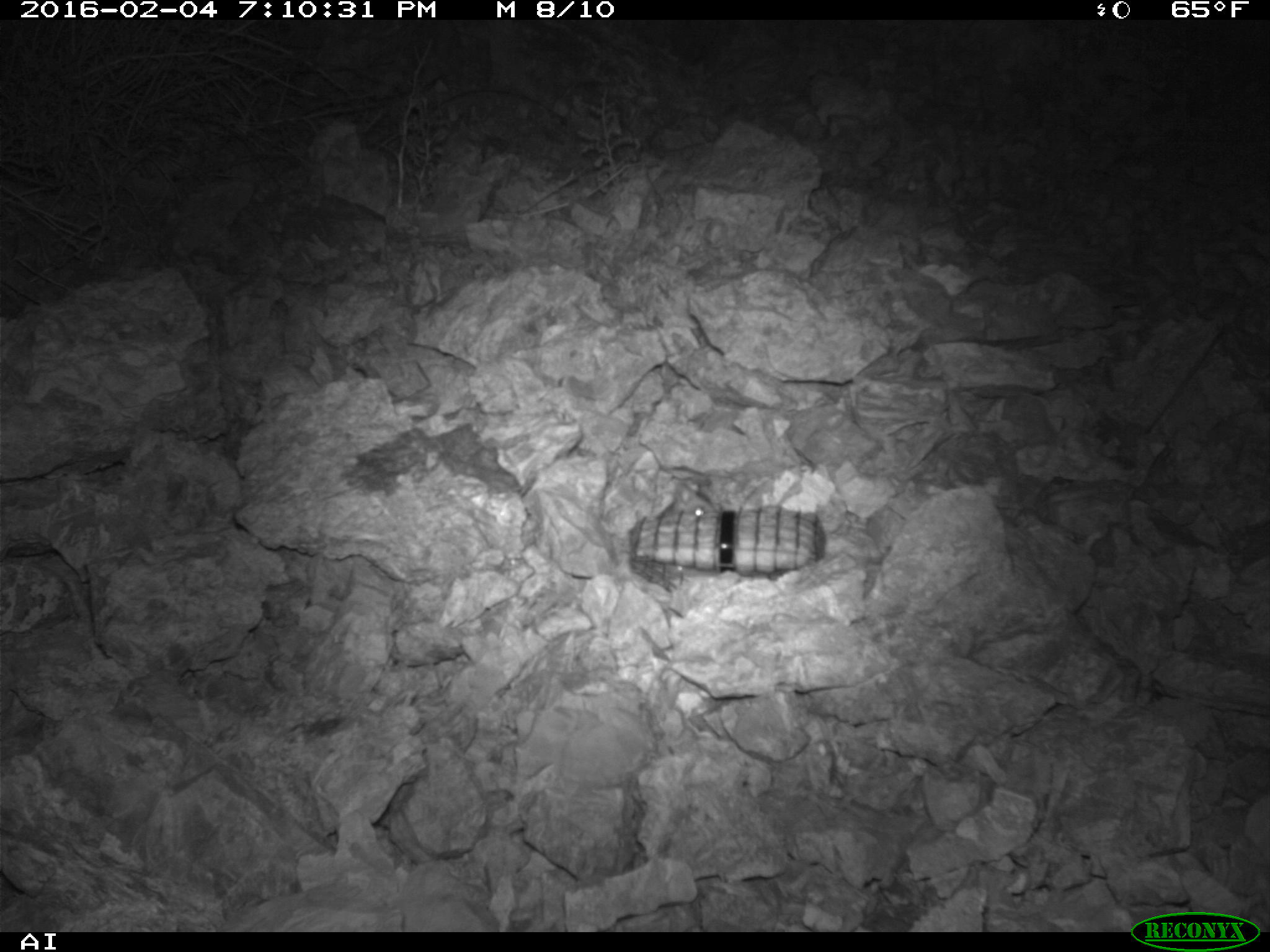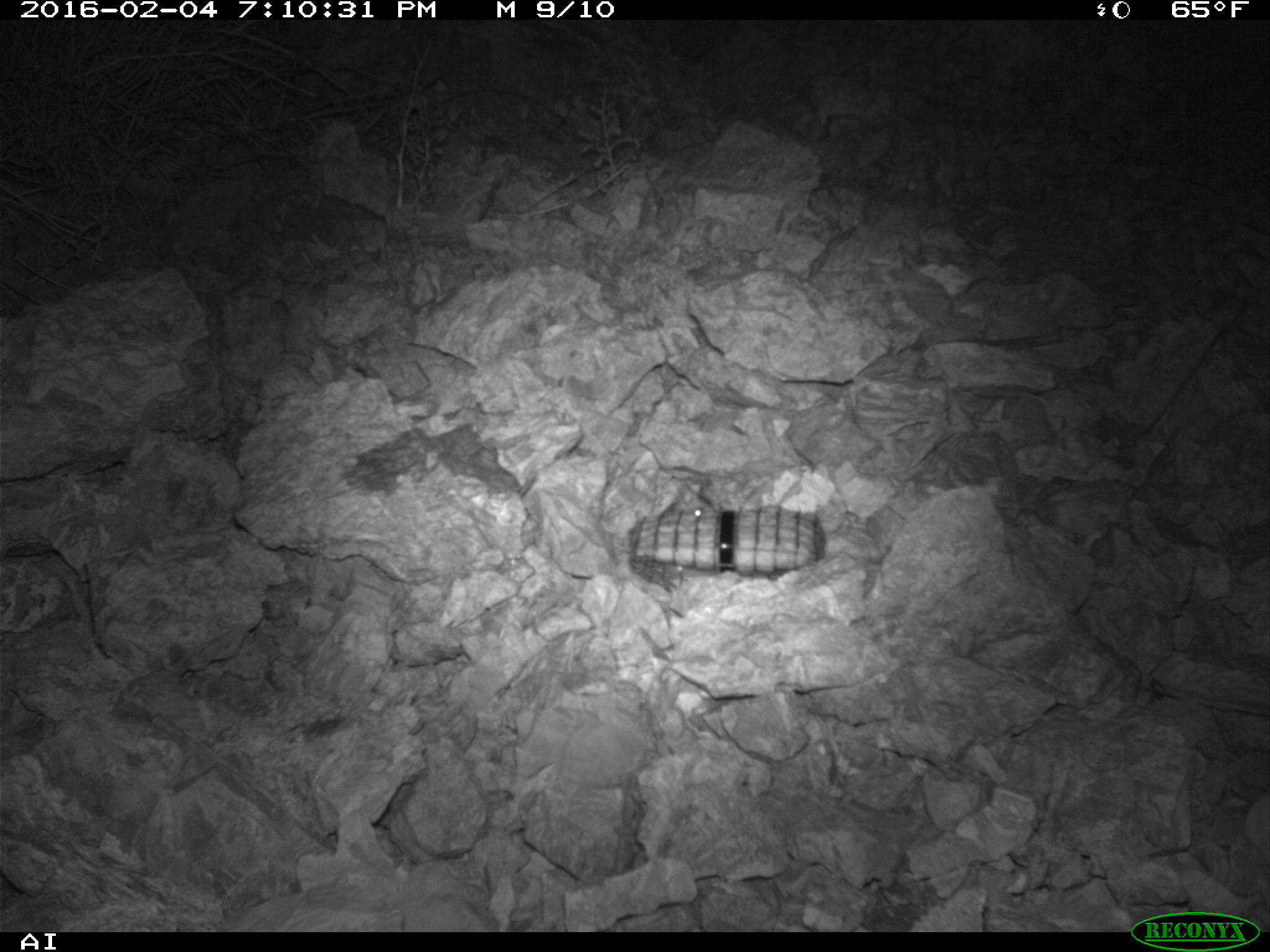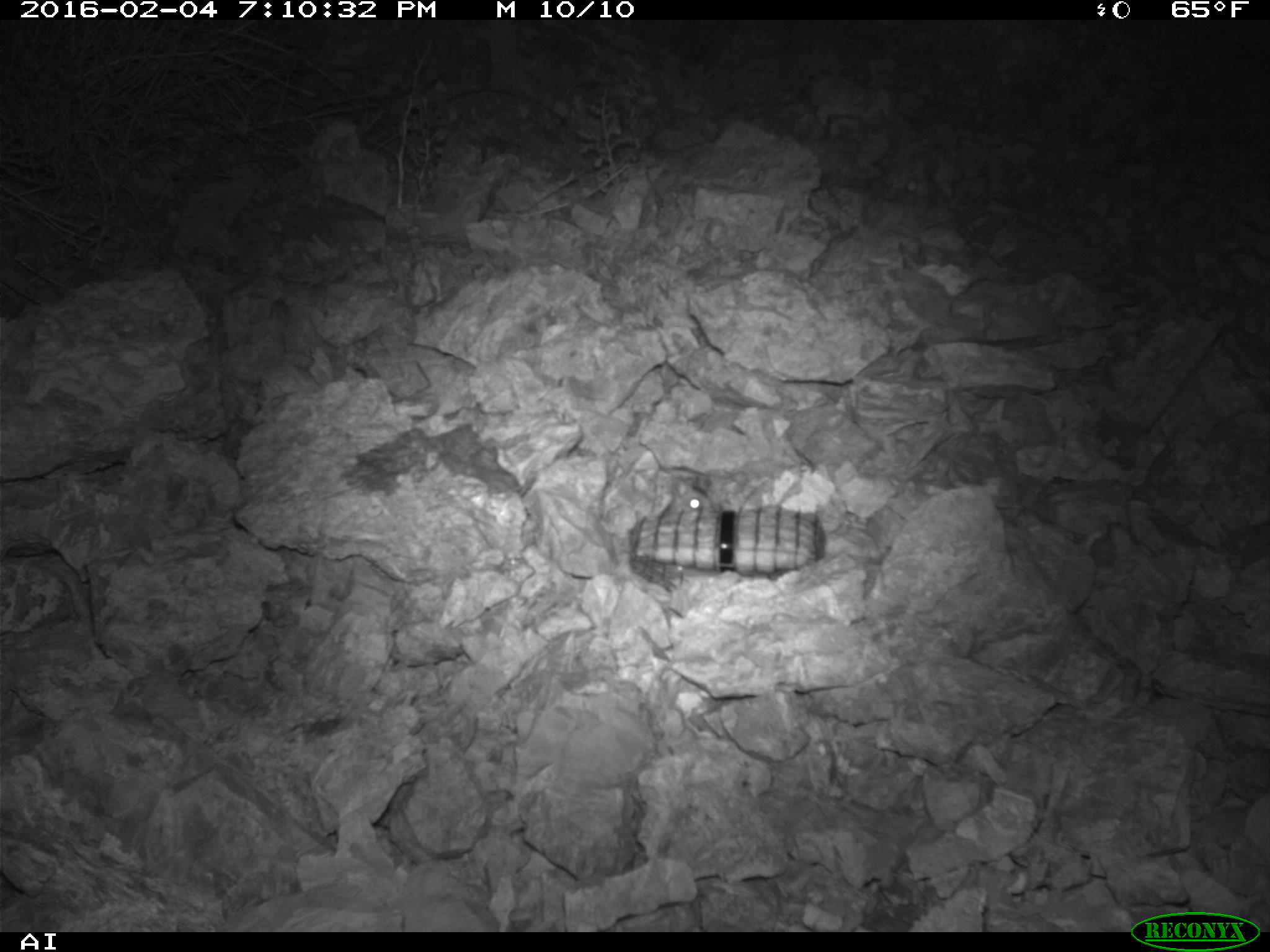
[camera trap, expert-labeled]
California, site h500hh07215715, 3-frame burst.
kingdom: Animalia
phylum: Chordata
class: Mammalia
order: Rodentia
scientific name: Rodentia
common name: rodent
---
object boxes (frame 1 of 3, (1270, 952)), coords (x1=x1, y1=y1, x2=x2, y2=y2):
rodent: (x1=631, y1=475, x2=713, y2=532)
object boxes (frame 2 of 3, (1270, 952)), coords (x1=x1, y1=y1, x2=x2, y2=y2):
rodent: (x1=658, y1=482, x2=716, y2=517)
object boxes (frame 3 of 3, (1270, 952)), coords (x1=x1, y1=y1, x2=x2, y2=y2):
rodent: (x1=662, y1=478, x2=713, y2=516)